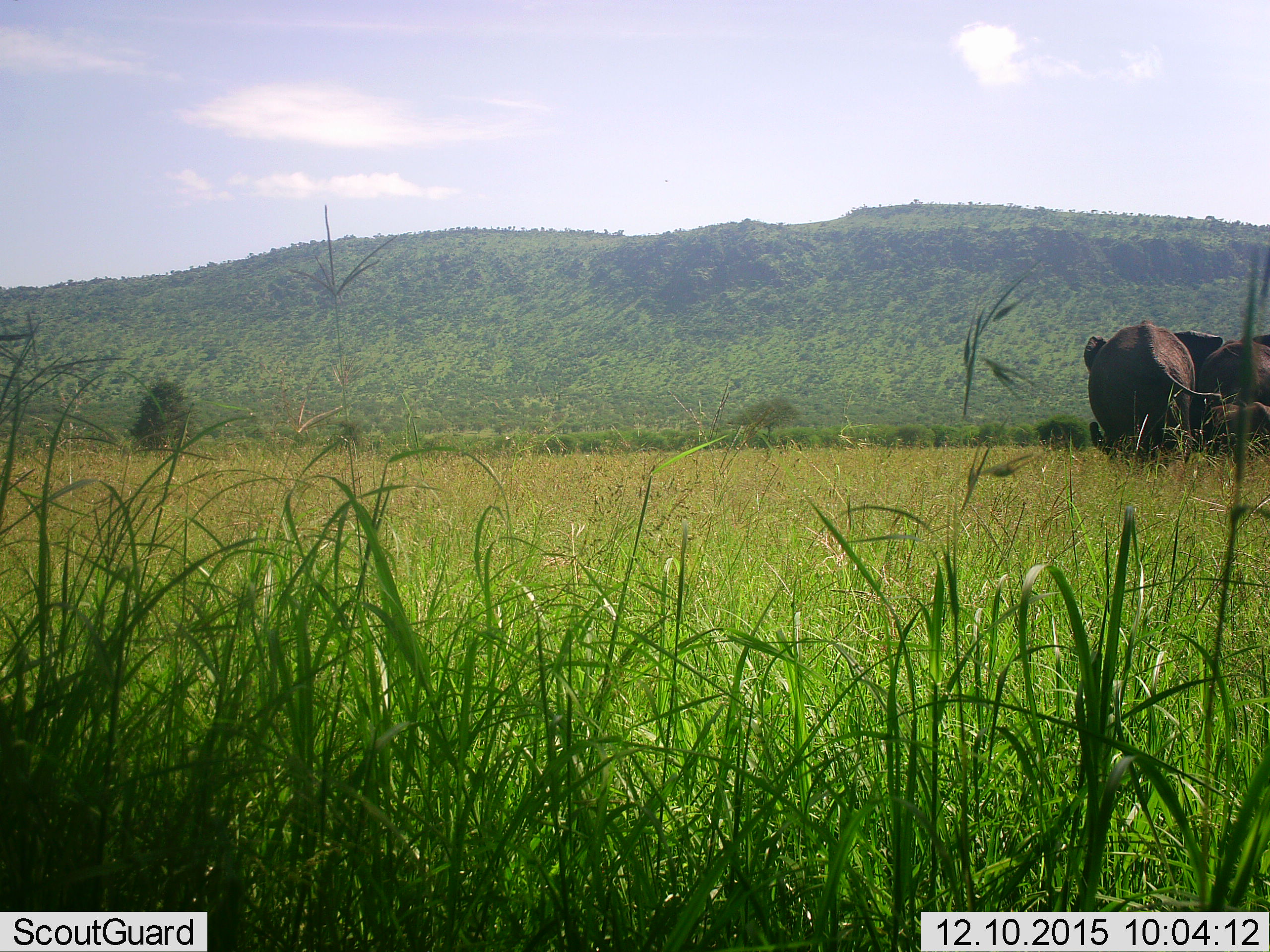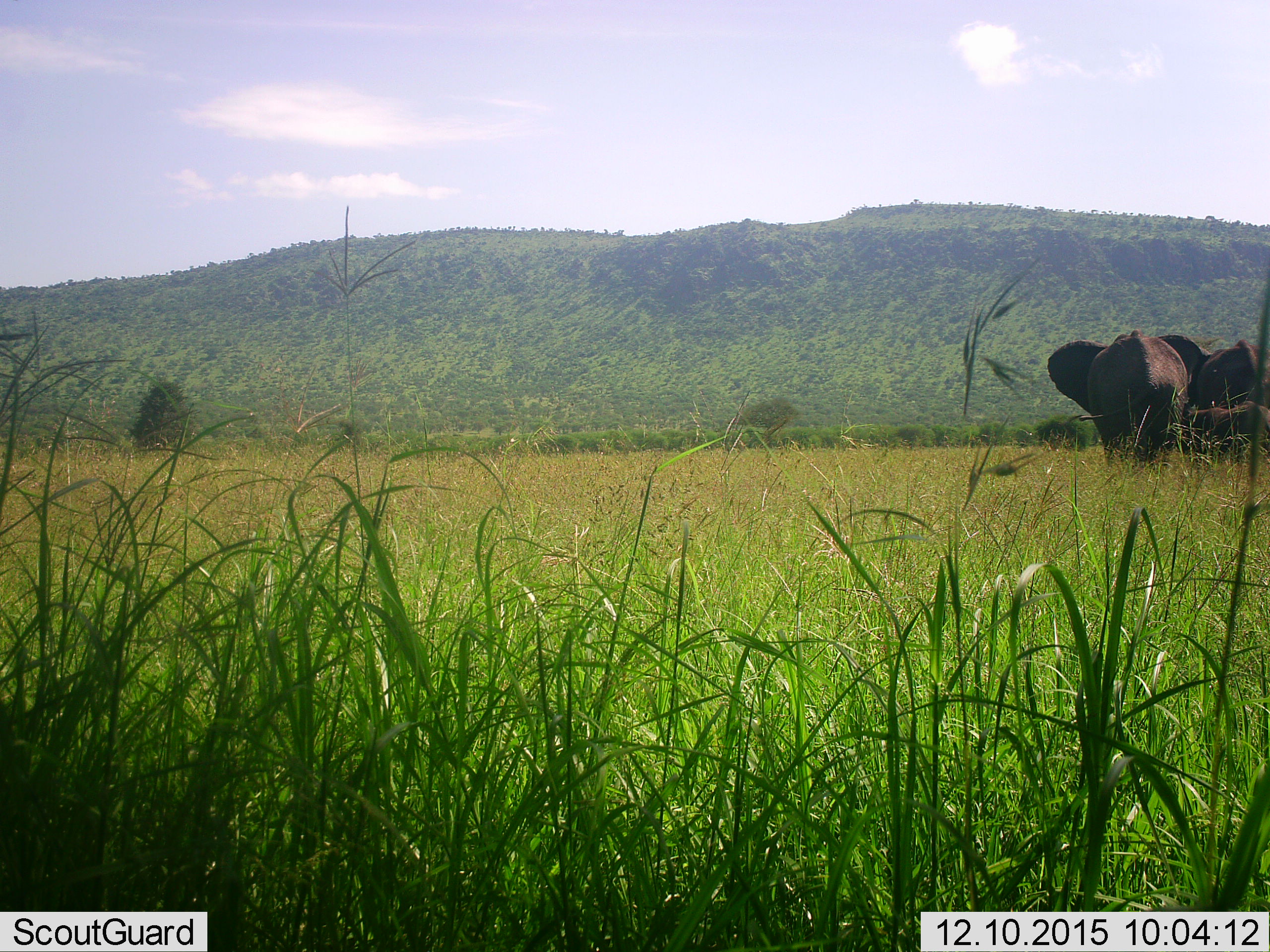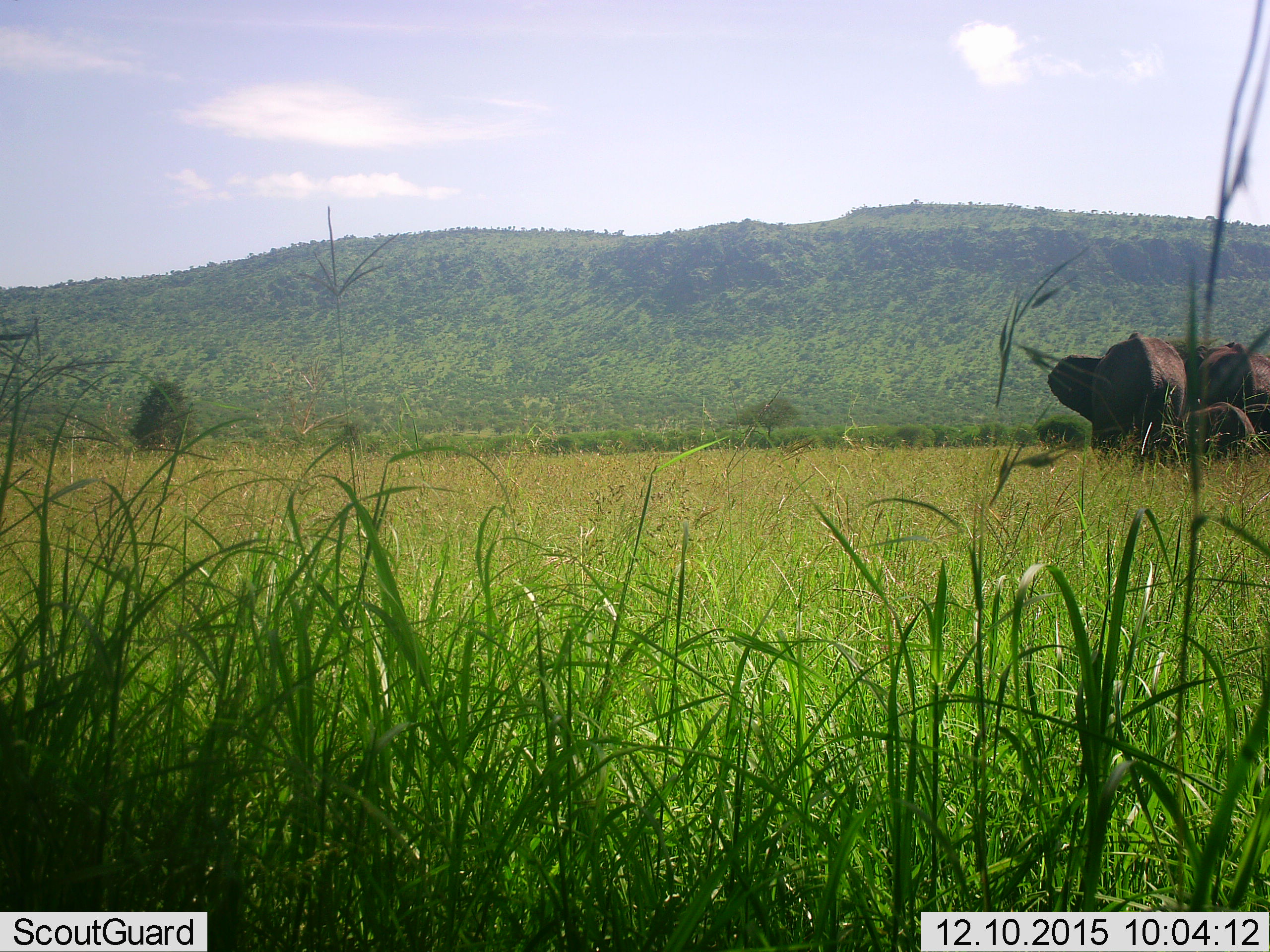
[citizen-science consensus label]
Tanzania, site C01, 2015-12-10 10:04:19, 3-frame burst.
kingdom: Animalia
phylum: Chordata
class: Mammalia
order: Proboscidea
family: Elephantidae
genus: Loxodonta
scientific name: Loxodonta africana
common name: african bush elephant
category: elephant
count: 3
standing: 39%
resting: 0%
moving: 67%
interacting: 6%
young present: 89%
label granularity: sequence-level